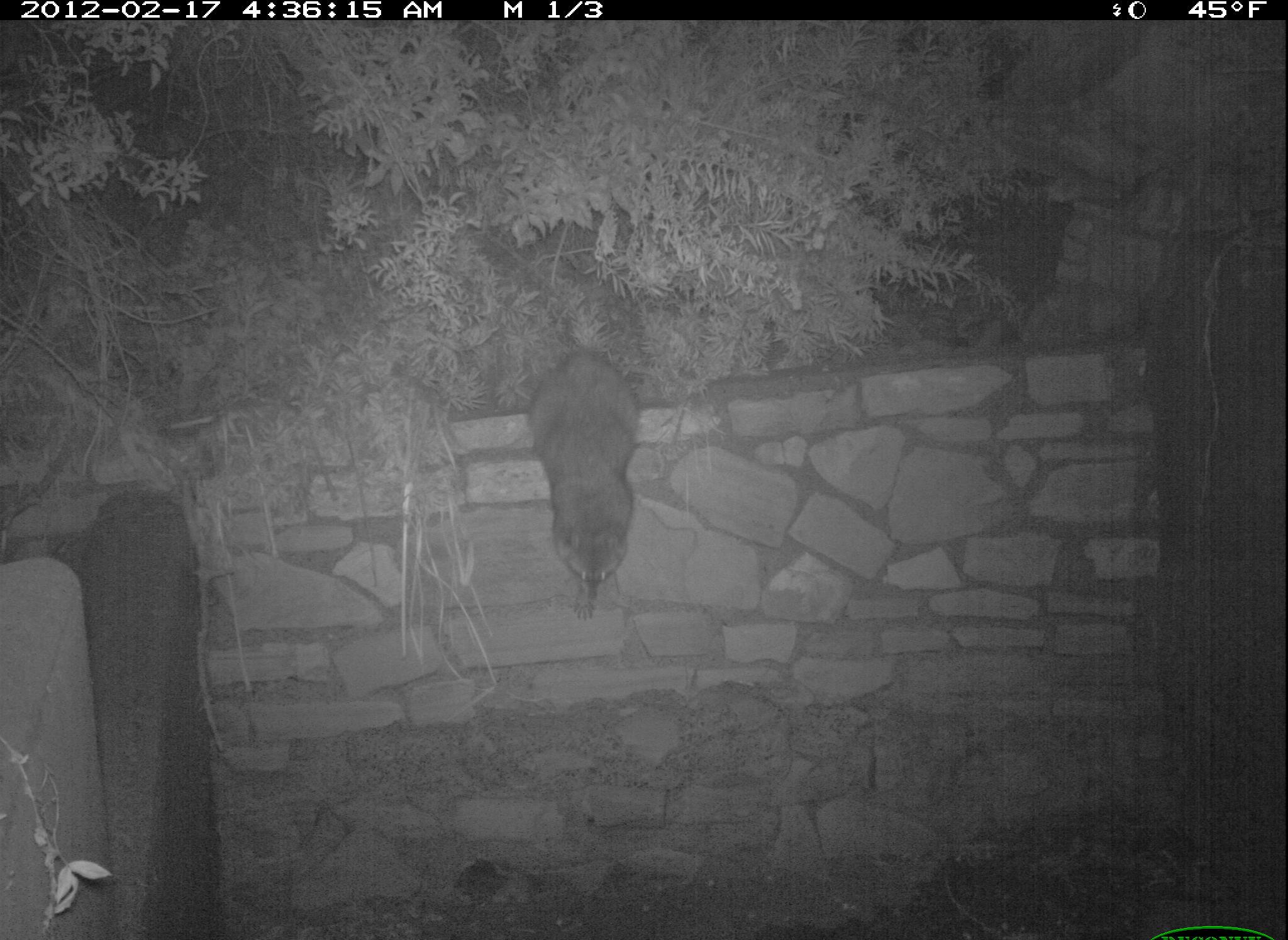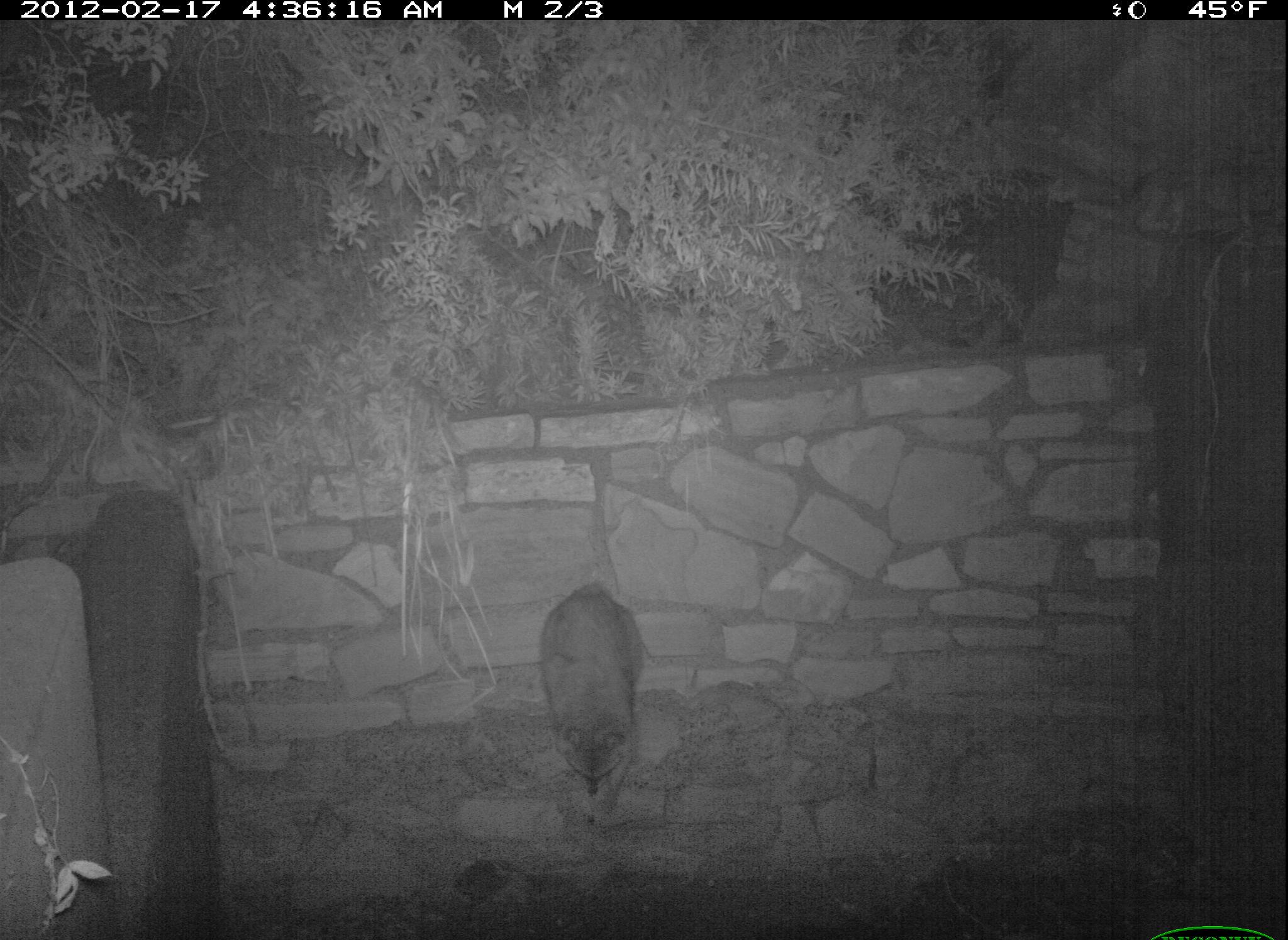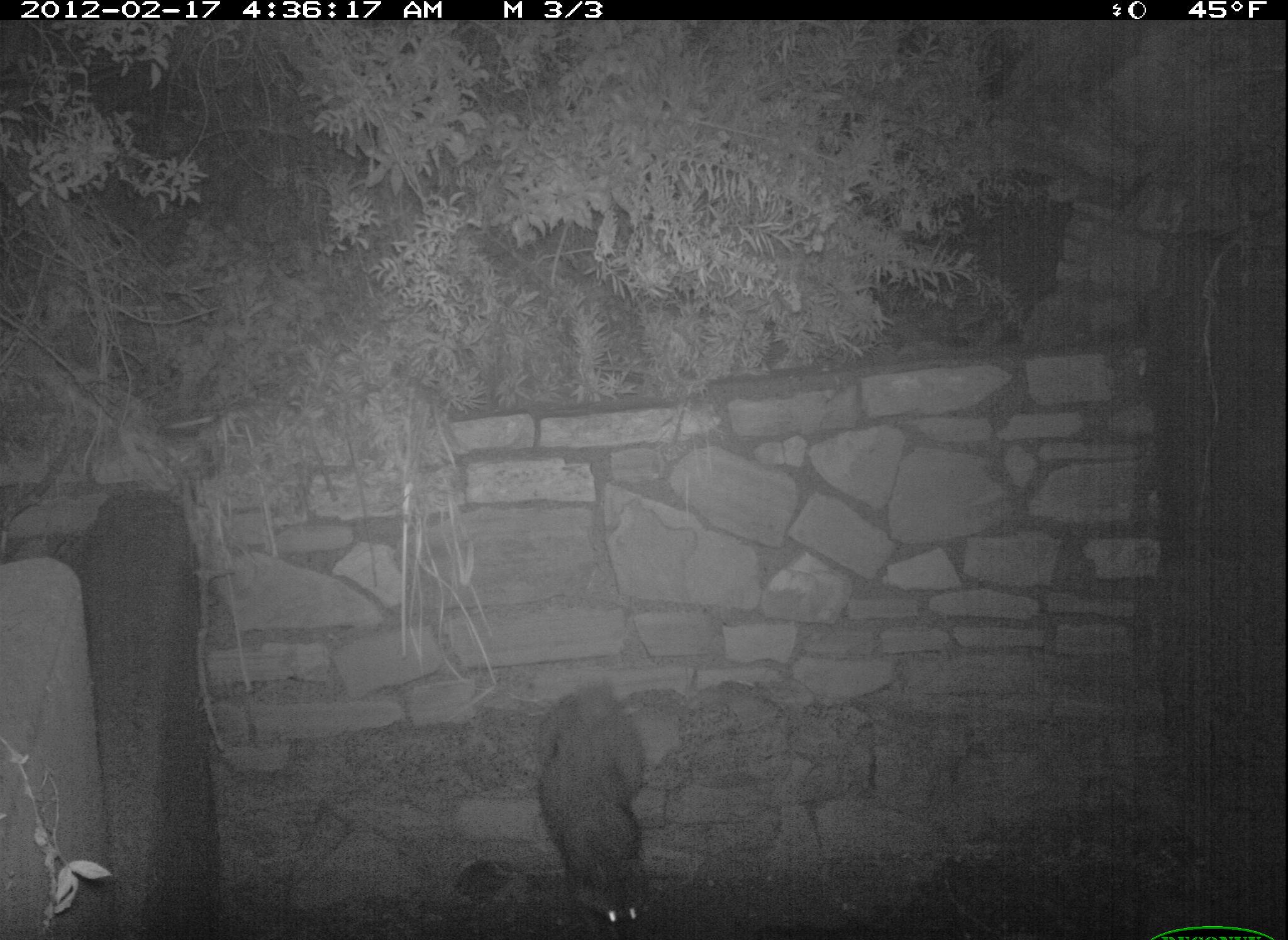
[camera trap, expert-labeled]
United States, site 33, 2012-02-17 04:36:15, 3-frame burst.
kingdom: Animalia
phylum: Chordata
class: Mammalia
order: Carnivora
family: Procyonidae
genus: Procyon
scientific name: Procyon lotor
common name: raccoon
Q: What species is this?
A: Raccoon (Procyon lotor).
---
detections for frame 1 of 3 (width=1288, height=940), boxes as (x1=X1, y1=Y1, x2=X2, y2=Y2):
raccoon: (x1=515, y1=338, x2=658, y2=631)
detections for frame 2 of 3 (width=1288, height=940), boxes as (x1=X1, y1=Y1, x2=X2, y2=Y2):
raccoon: (x1=530, y1=573, x2=654, y2=841)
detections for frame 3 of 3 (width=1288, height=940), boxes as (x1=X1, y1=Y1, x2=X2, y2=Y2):
raccoon: (x1=526, y1=670, x2=661, y2=940)